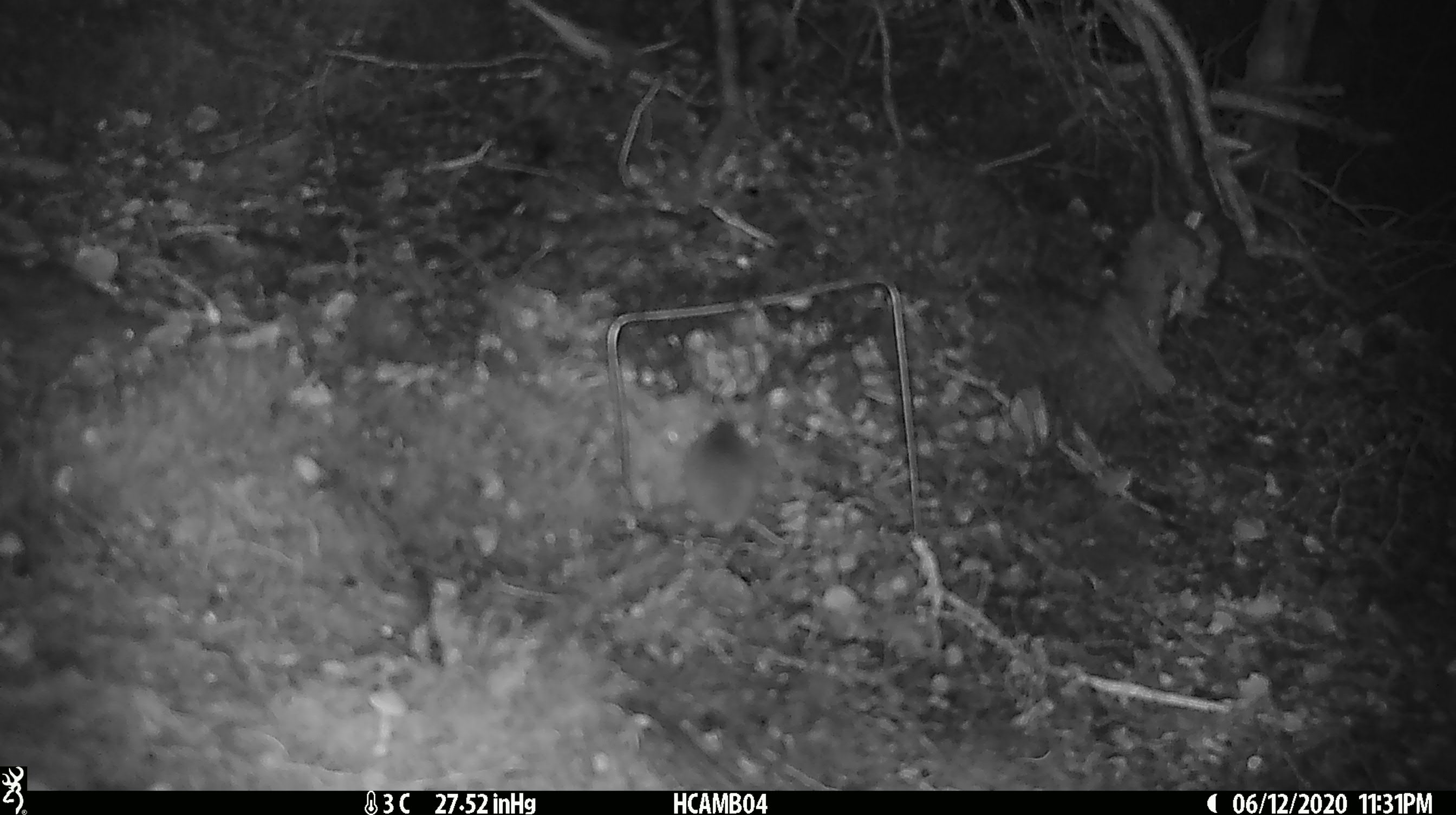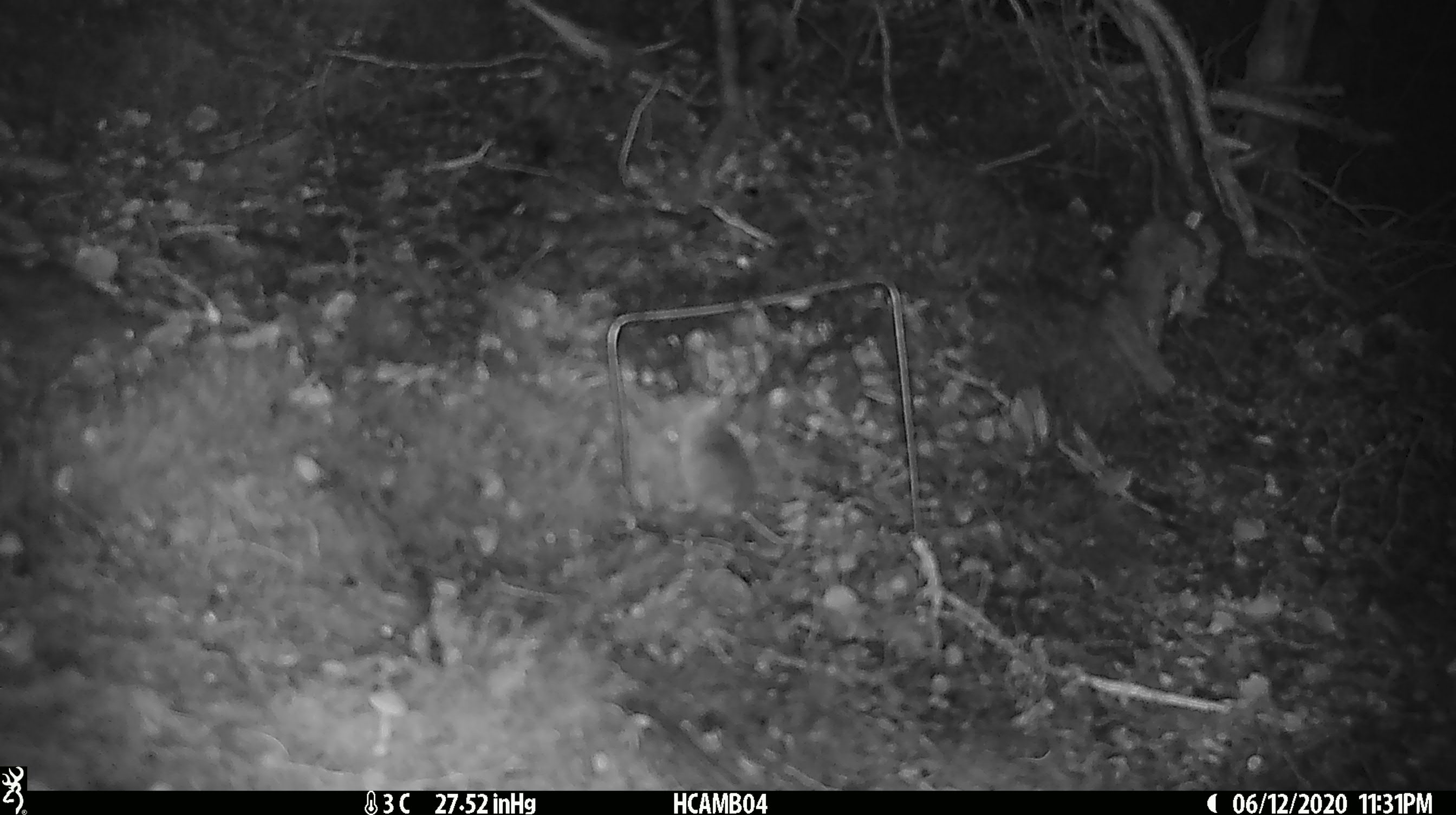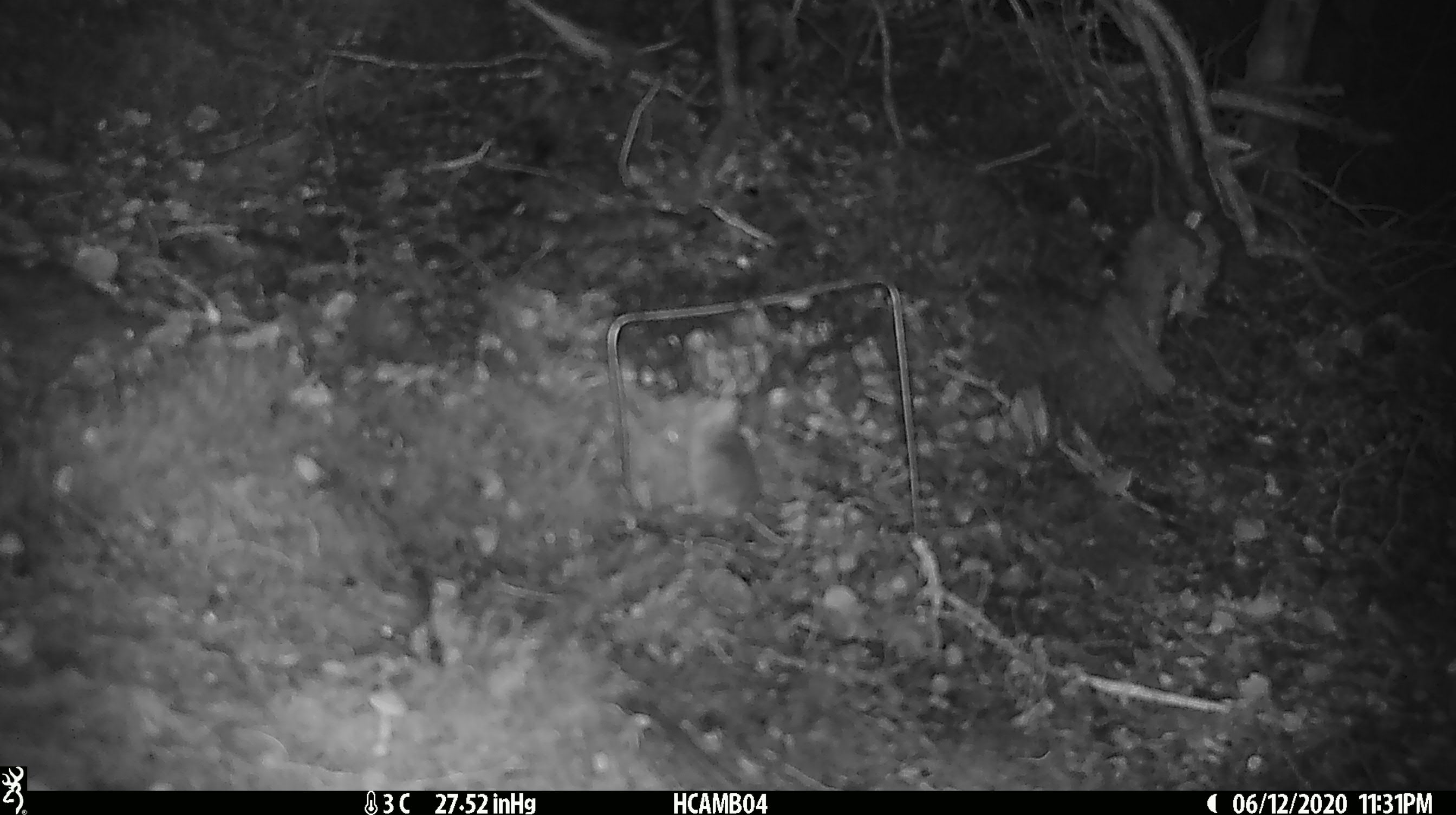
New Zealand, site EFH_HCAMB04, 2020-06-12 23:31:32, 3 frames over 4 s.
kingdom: Animalia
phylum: Chordata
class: Mammalia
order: Rodentia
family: Muridae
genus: Mus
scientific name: Mus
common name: mouse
Mouse (Mus).